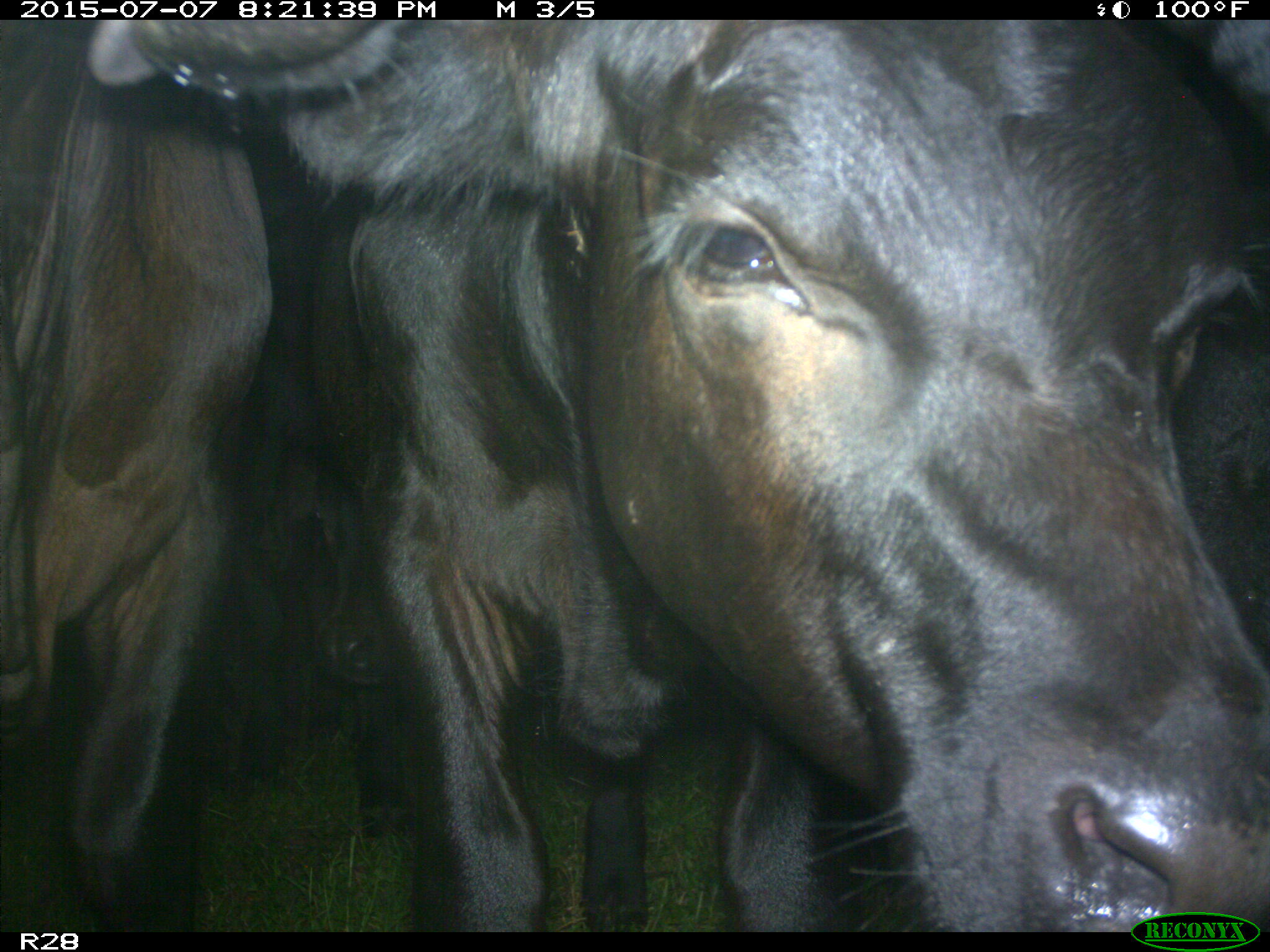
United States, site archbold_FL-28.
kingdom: Animalia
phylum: Chordata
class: Mammalia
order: Artiodactyla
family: Bovidae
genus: Bos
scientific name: Bos taurus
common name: domestic cow